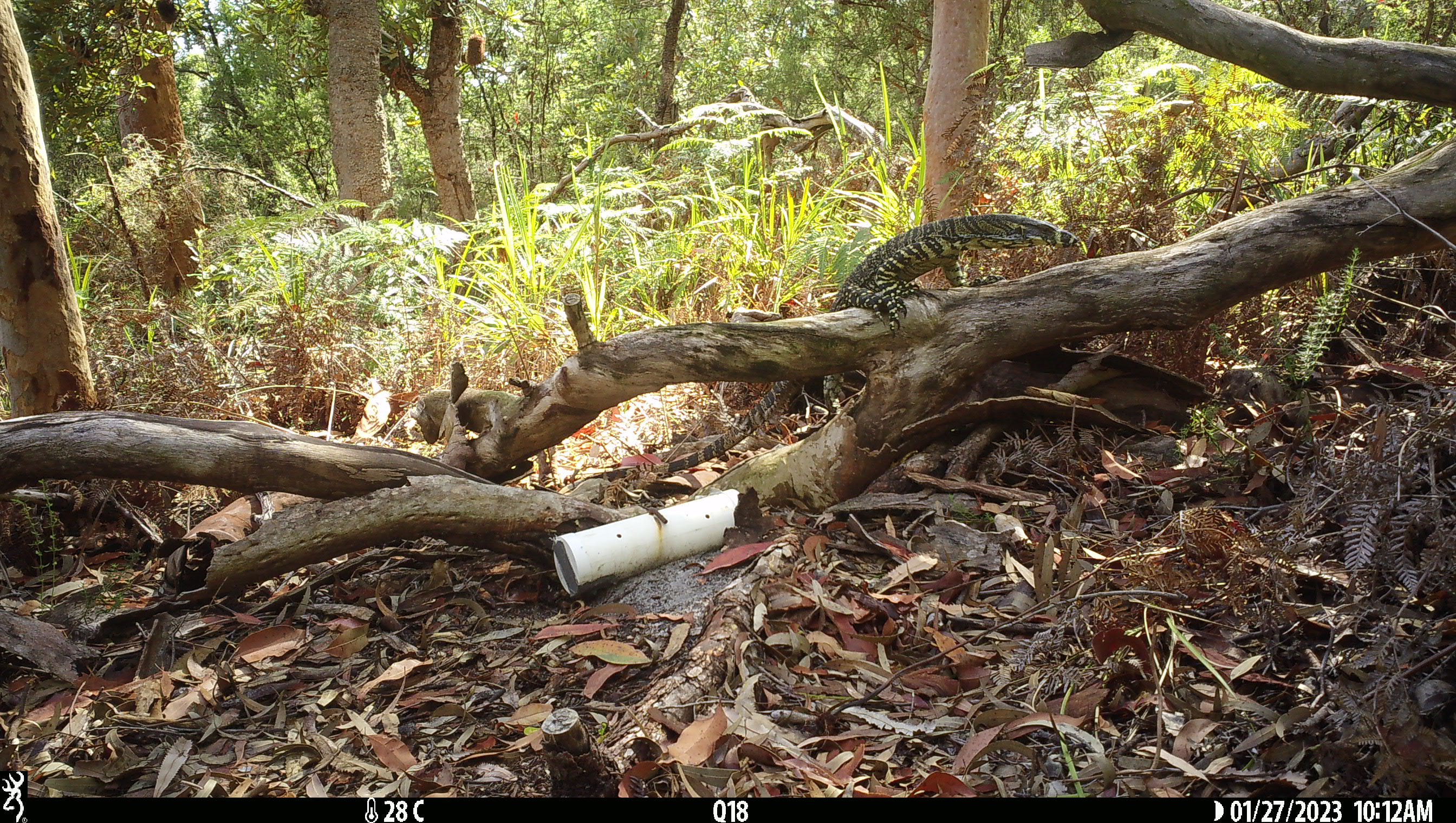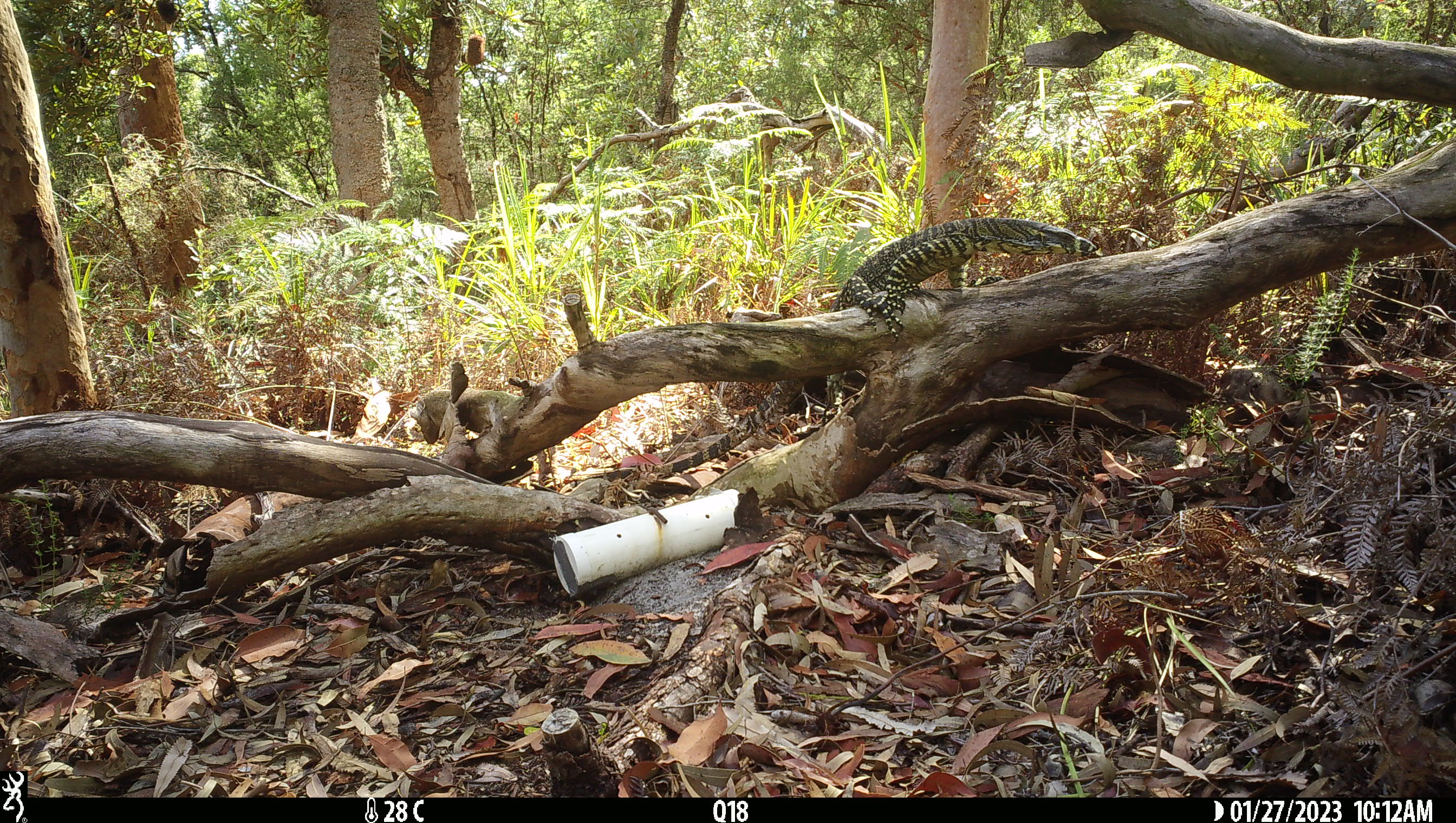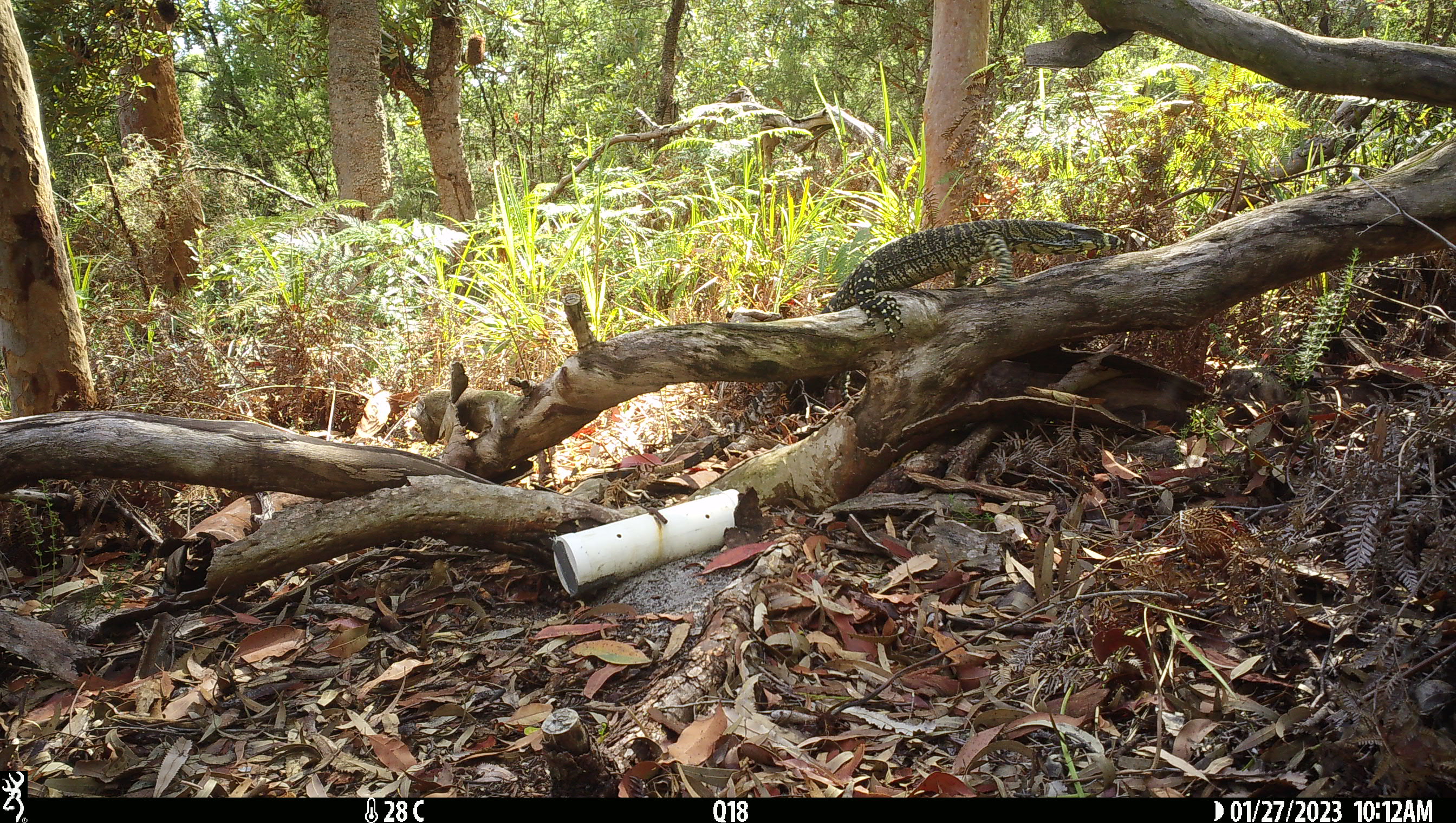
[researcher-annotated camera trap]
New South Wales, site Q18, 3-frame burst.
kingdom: Animalia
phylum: Chordata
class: Reptilia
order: Squamata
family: Varanidae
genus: Varanus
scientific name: Varanus varius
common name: lace monitor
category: goanna